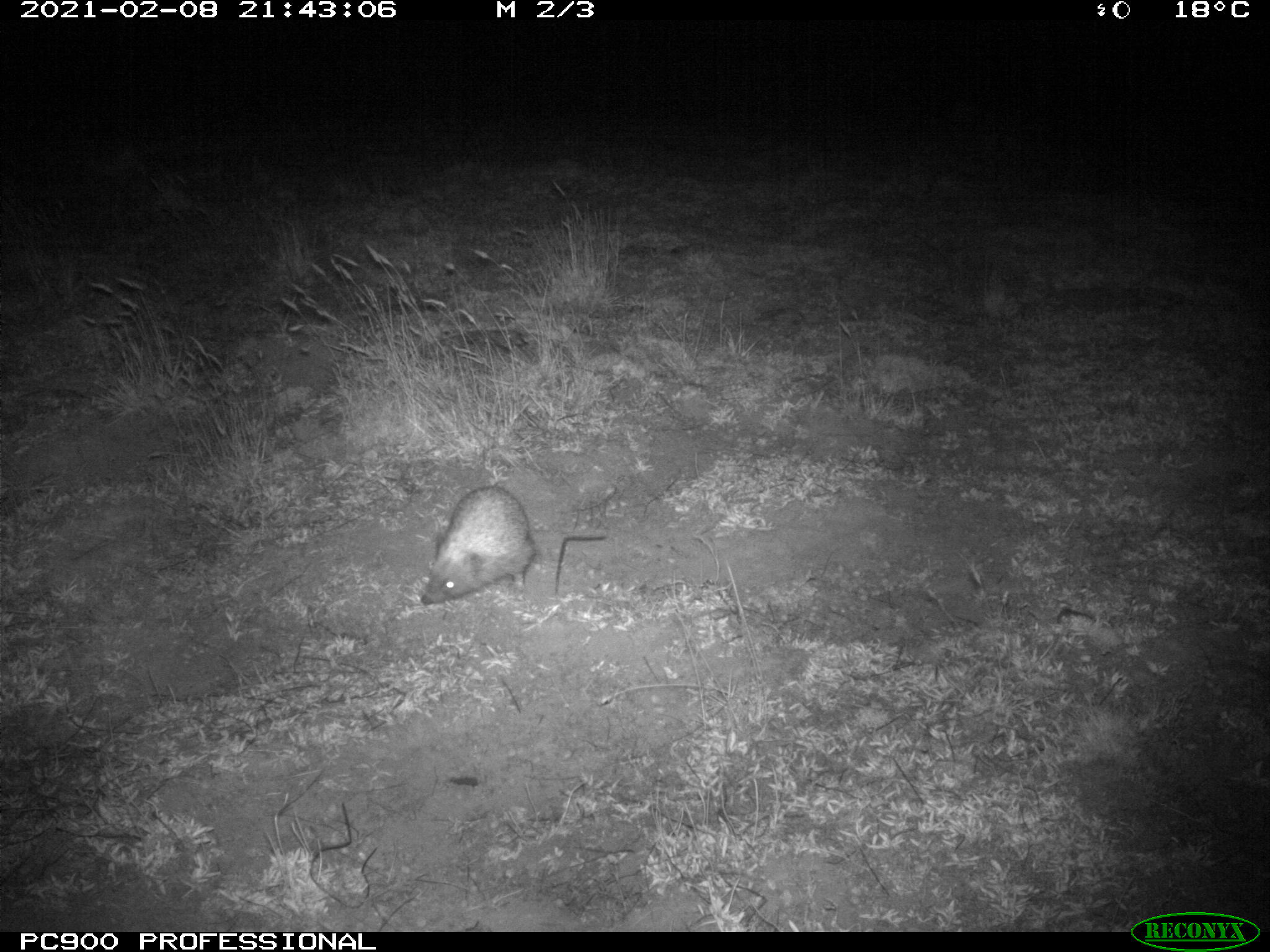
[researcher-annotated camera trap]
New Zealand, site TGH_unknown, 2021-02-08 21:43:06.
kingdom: Animalia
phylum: Chordata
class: Mammalia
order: Eulipotyphla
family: Erinaceidae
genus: Erinaceus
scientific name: Erinaceus europaeus europaeus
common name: european hedgehog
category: hedgehog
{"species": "hedgehog (european hedgehog) (Erinaceus europaeus europaeus)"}